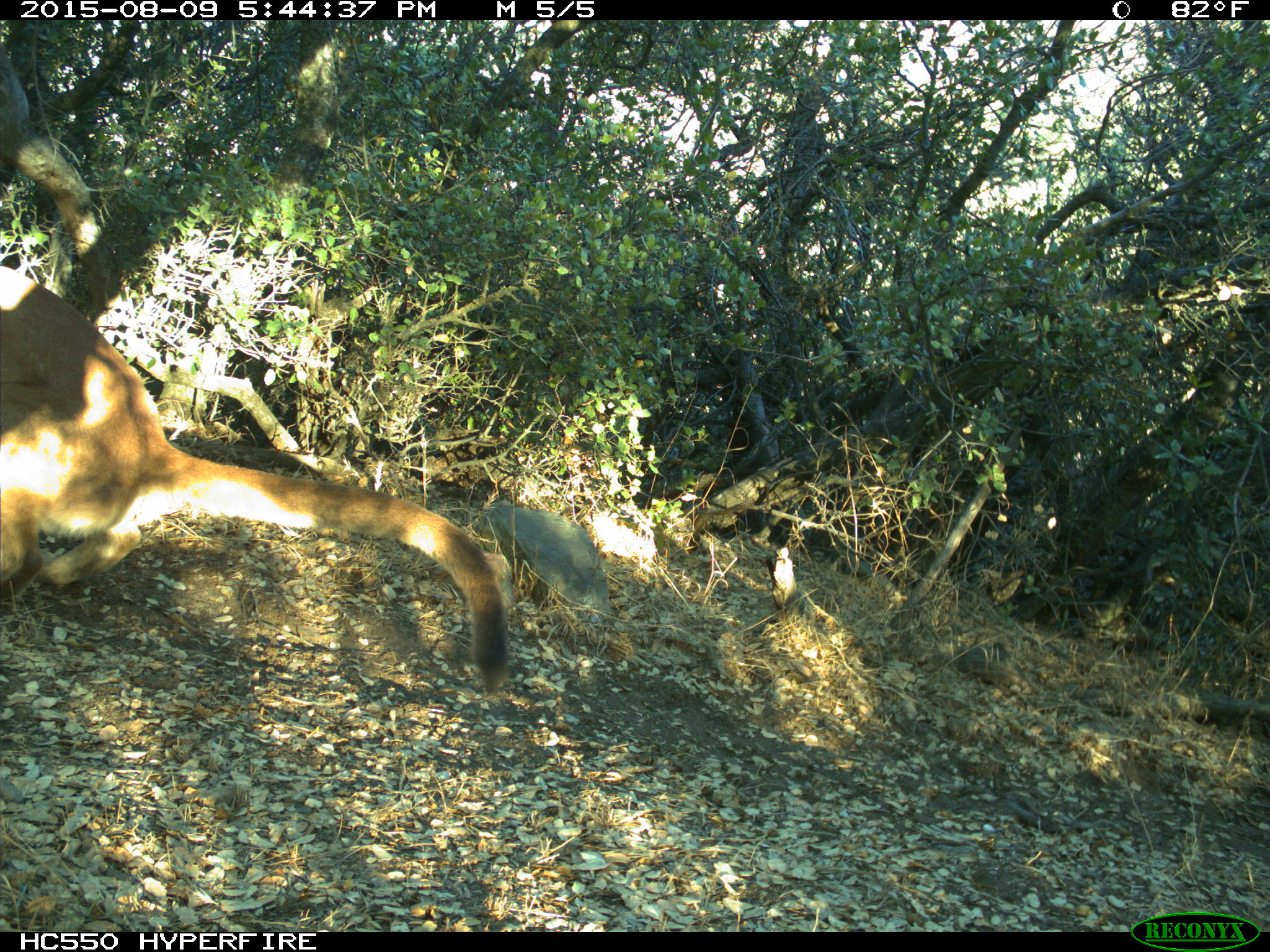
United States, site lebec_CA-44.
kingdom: Animalia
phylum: Chordata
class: Mammalia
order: Carnivora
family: Felidae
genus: Puma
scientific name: Puma concolor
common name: mountain lion